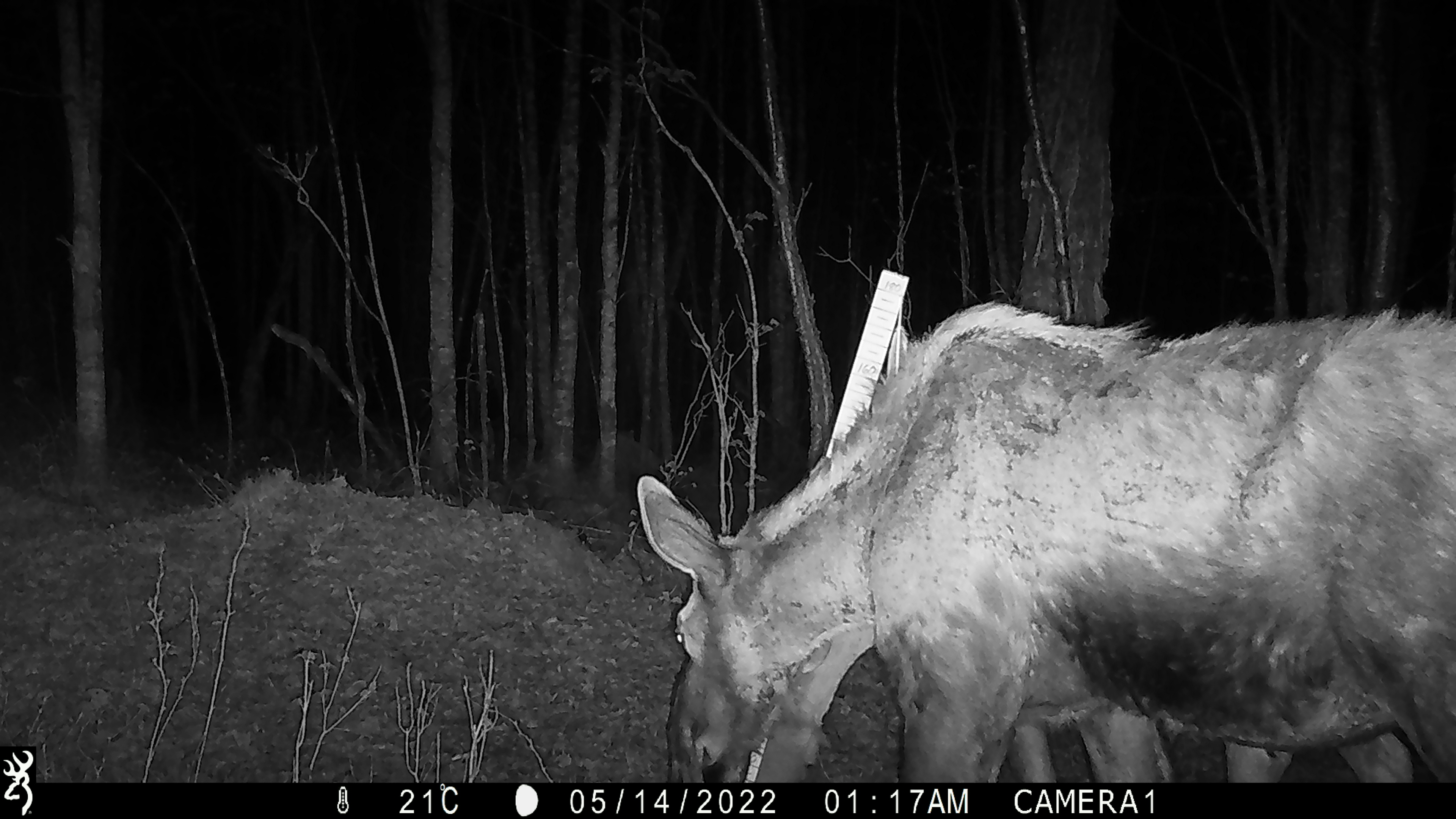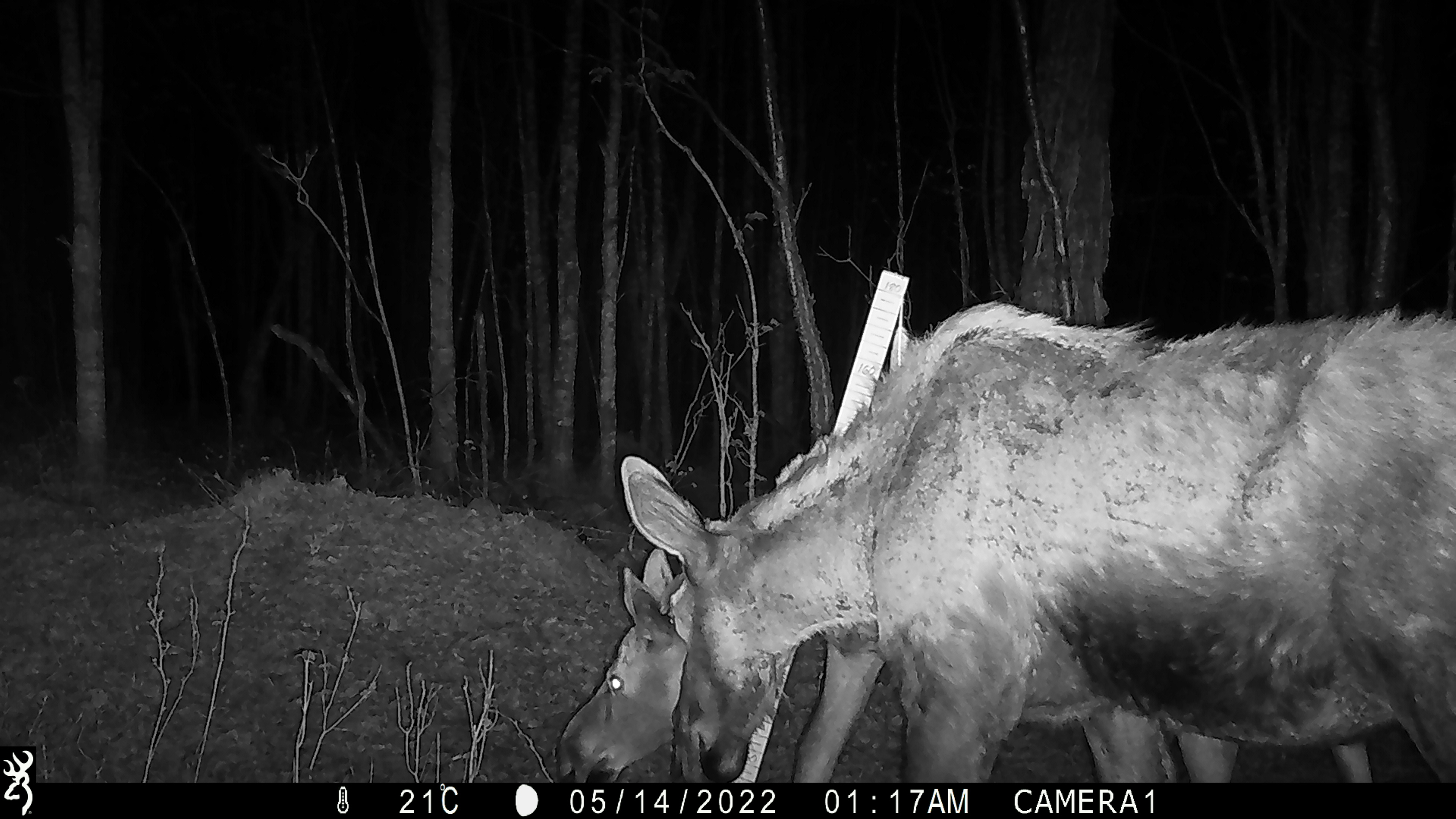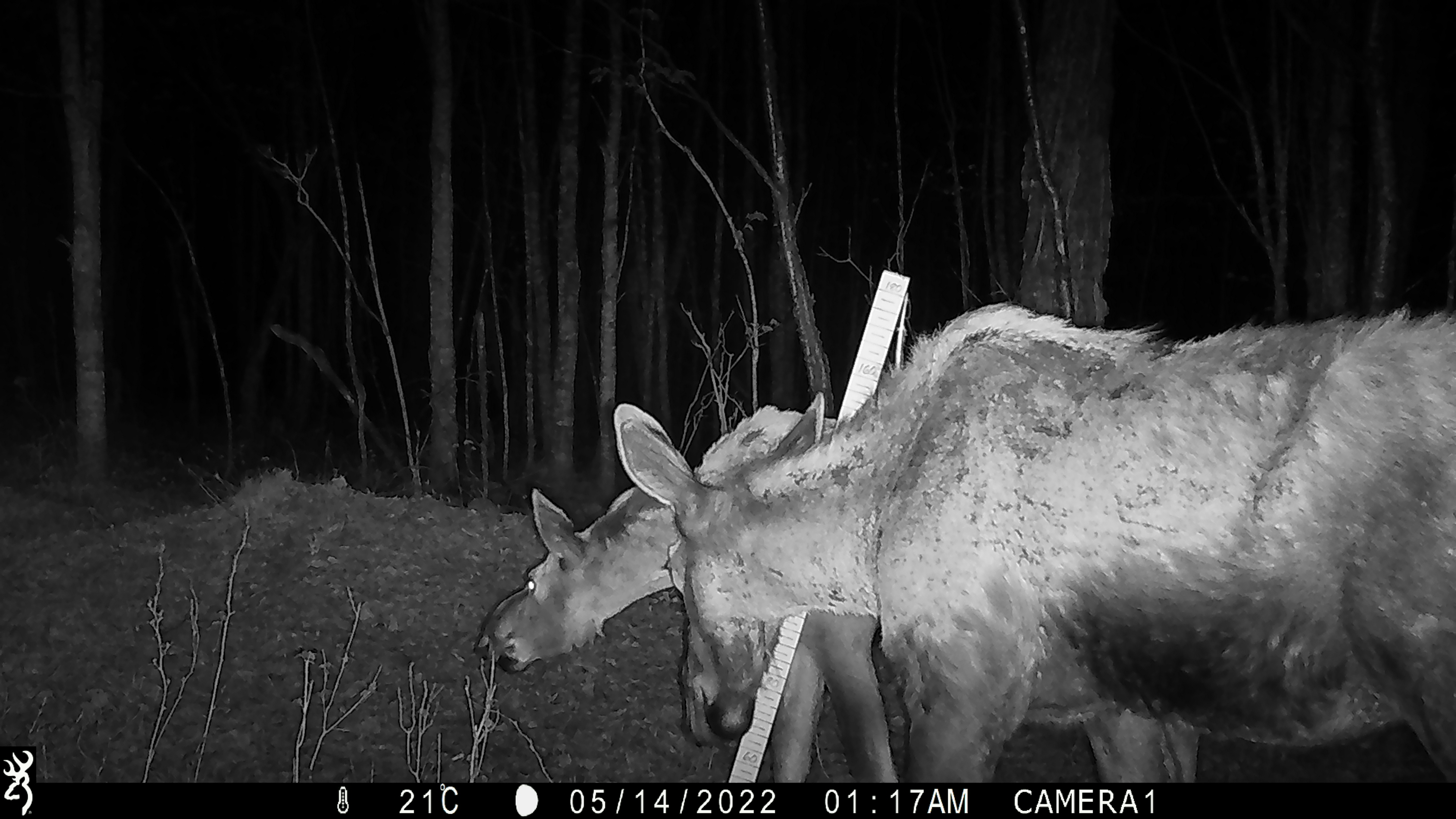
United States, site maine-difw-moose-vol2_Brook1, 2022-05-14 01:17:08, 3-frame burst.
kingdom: Animalia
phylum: Chordata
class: Mammalia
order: Artiodactyla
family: Cervidae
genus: Alces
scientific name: Alces alces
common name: moose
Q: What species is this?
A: Moose (Alces alces).